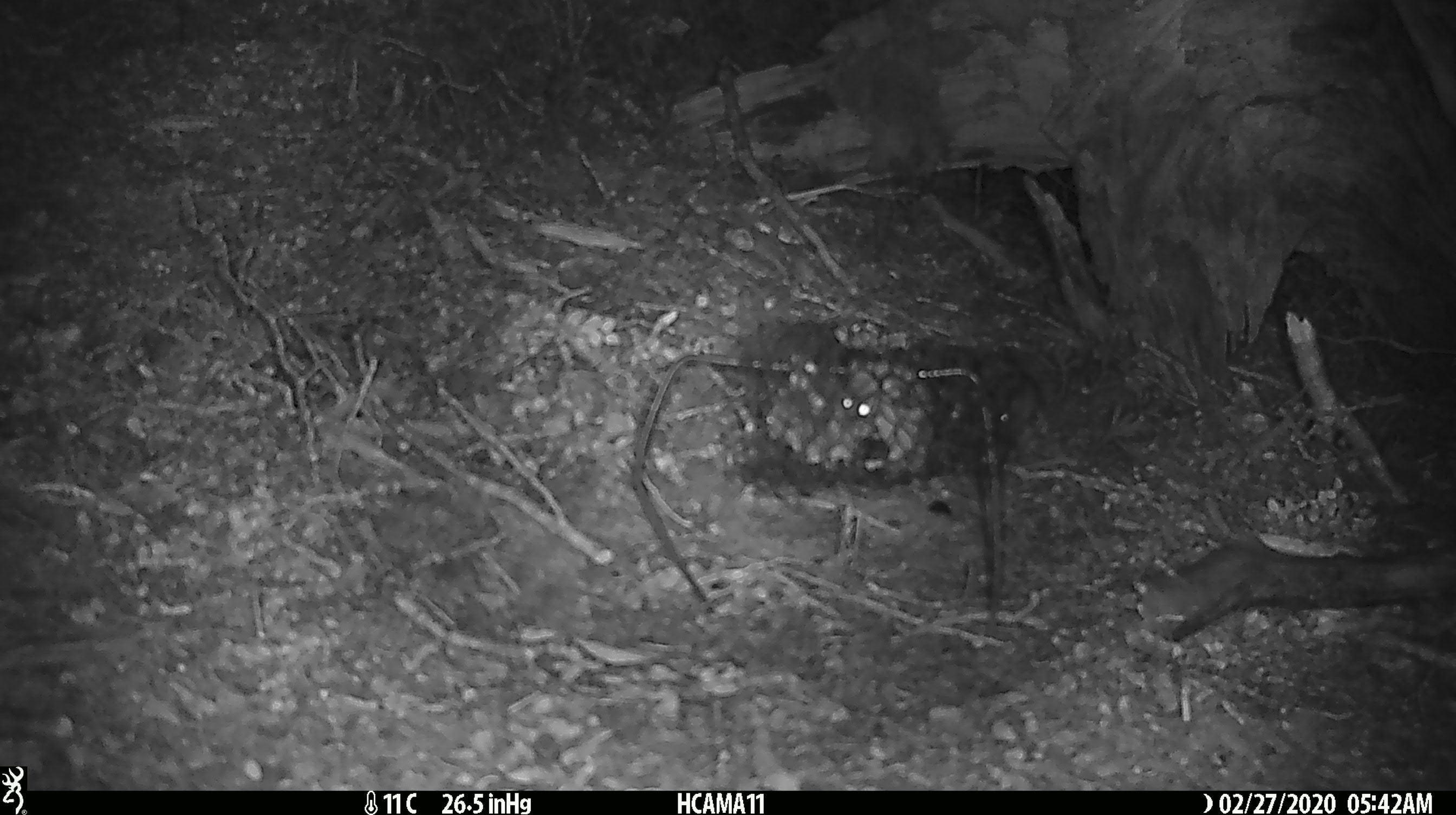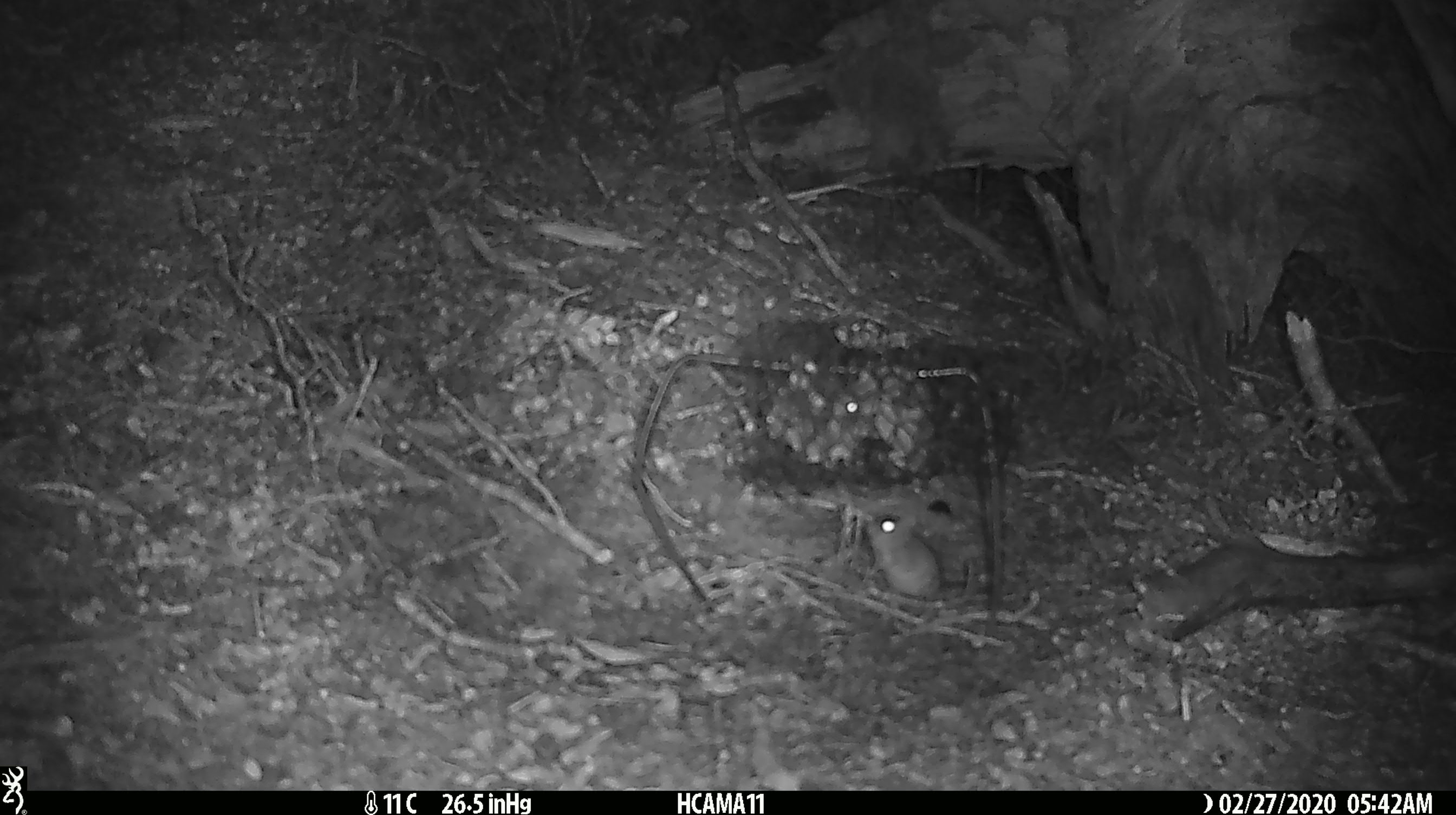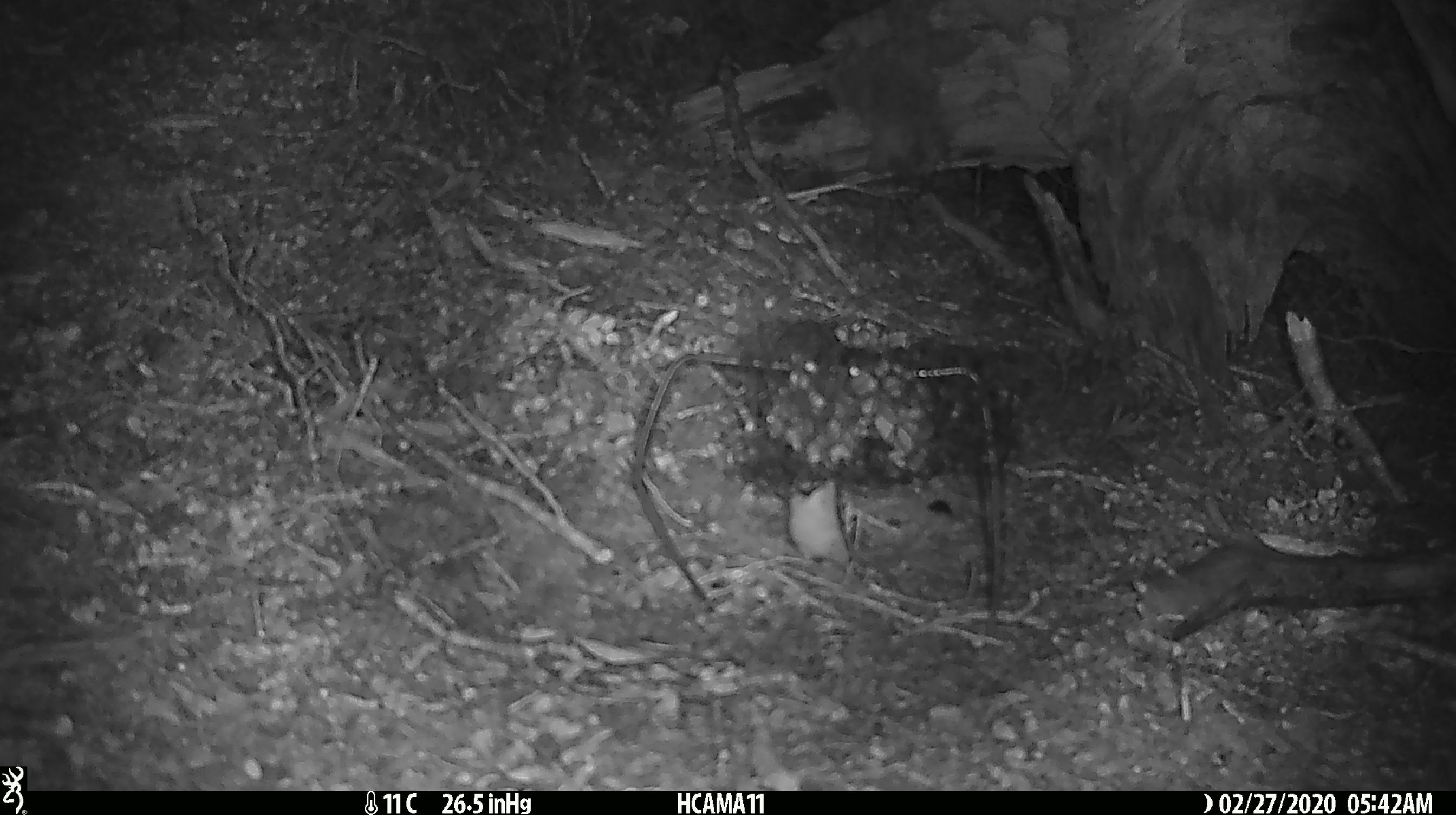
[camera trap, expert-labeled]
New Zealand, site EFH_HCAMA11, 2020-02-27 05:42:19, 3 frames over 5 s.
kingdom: Animalia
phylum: Chordata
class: Mammalia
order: Rodentia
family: Muridae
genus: Mus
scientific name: Mus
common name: mouse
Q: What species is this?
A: Mouse (Mus).